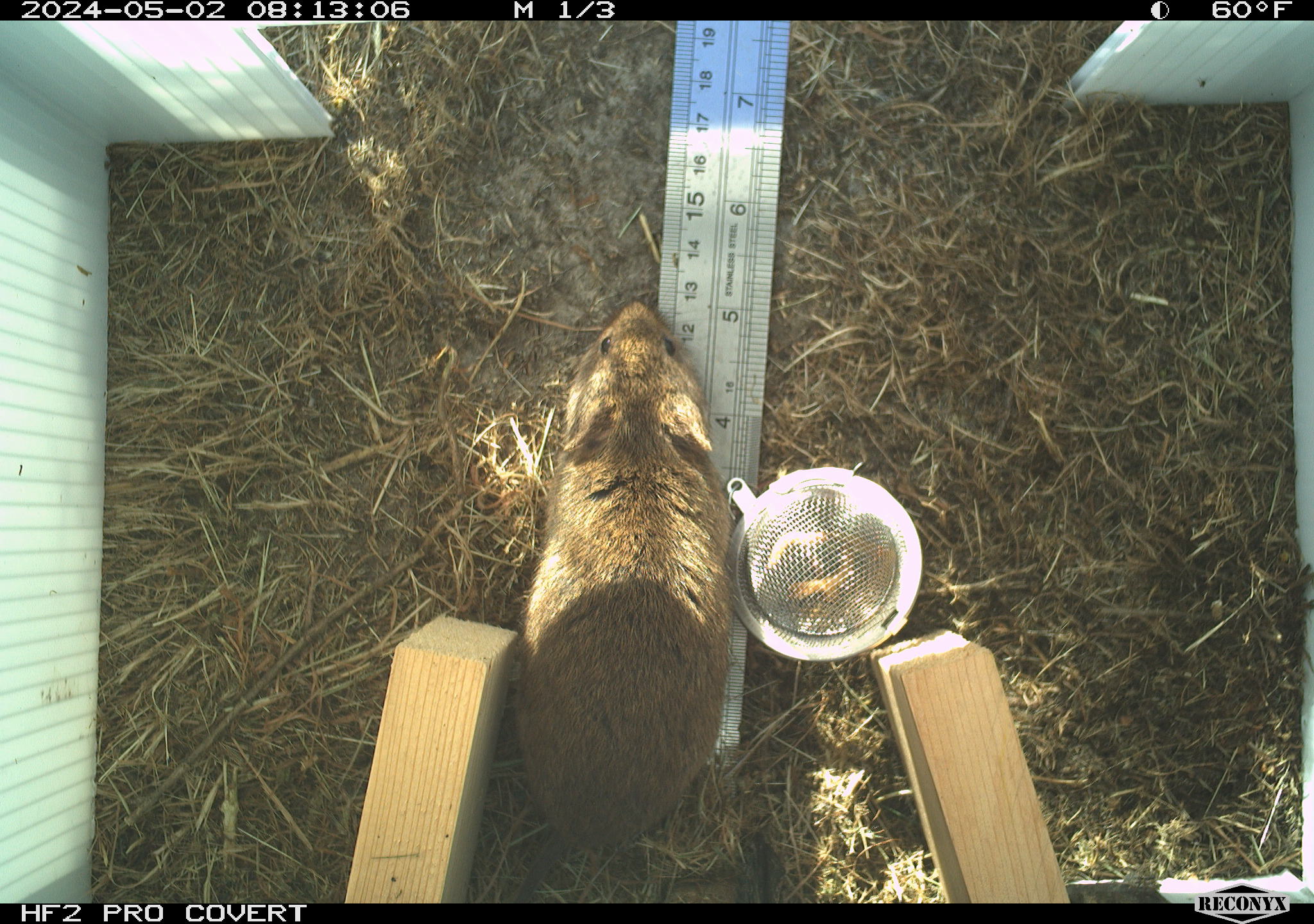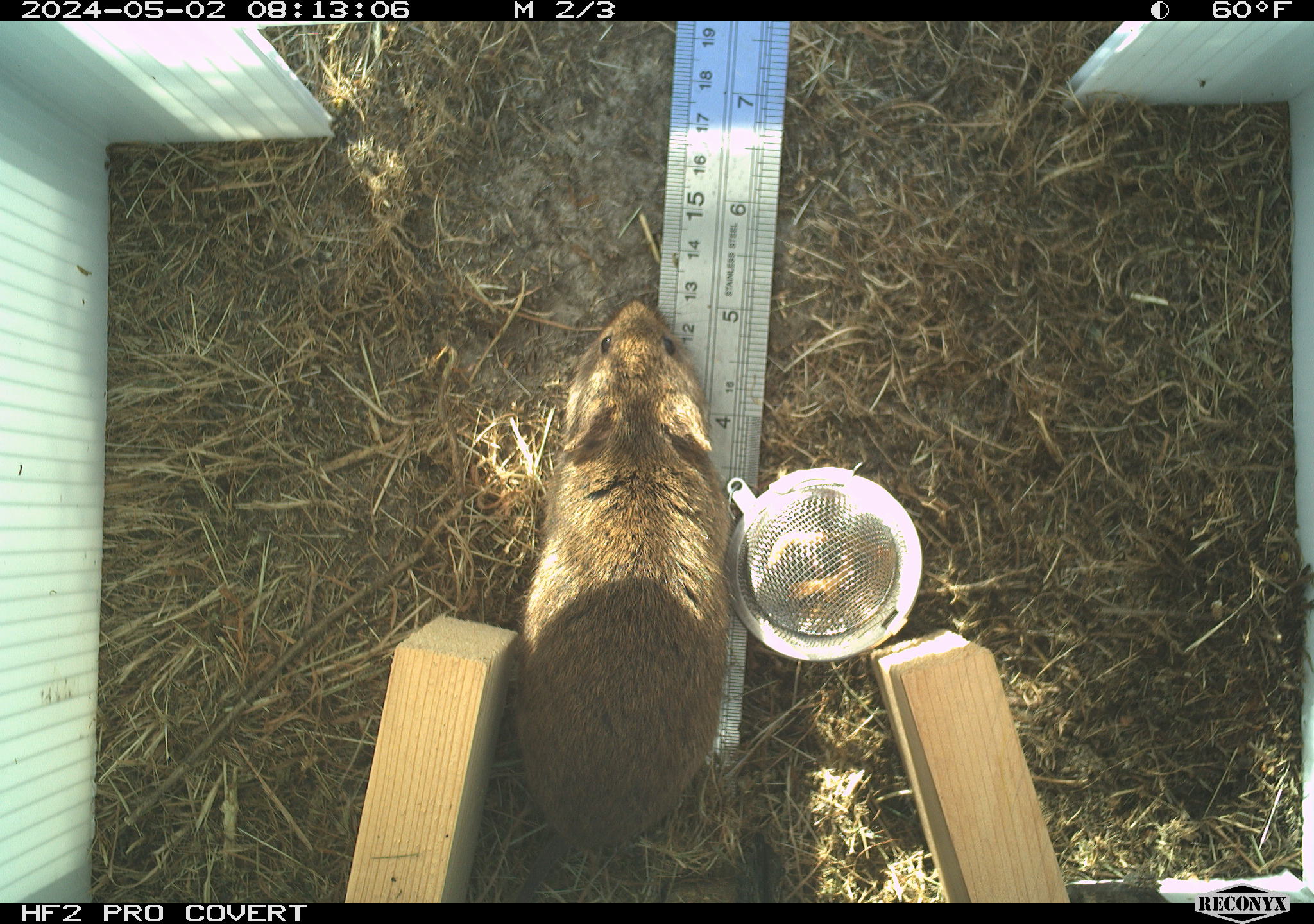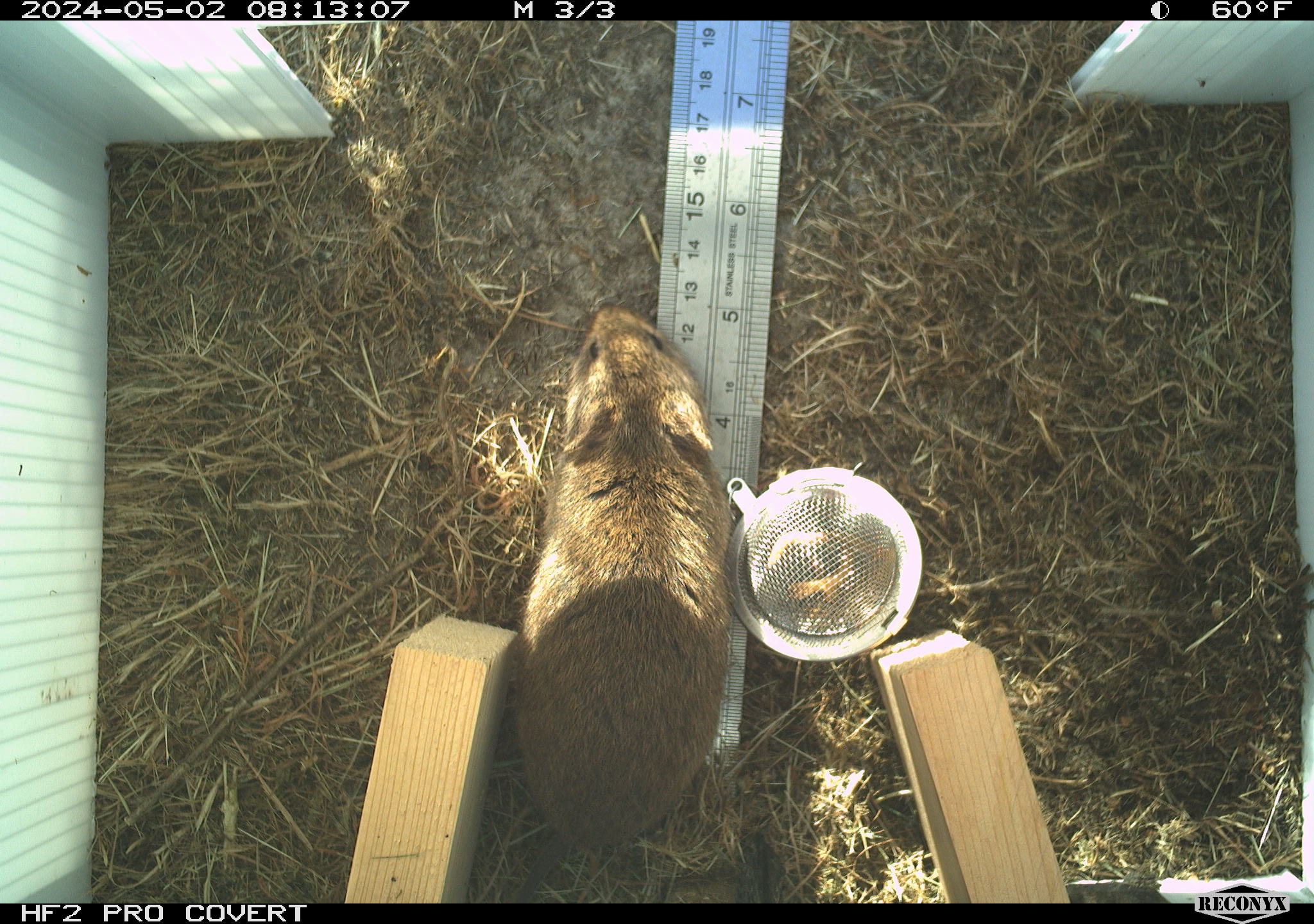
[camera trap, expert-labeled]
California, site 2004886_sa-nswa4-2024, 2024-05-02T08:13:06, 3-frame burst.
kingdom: Animalia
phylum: Chordata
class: Mammalia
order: Rodentia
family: Cricetidae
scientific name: Arvicolinae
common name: voles, lemmings, and muskrats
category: arvicolinae subfamily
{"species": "arvicolinae subfamily (voles, lemmings, and muskrats) (Arvicolinae)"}